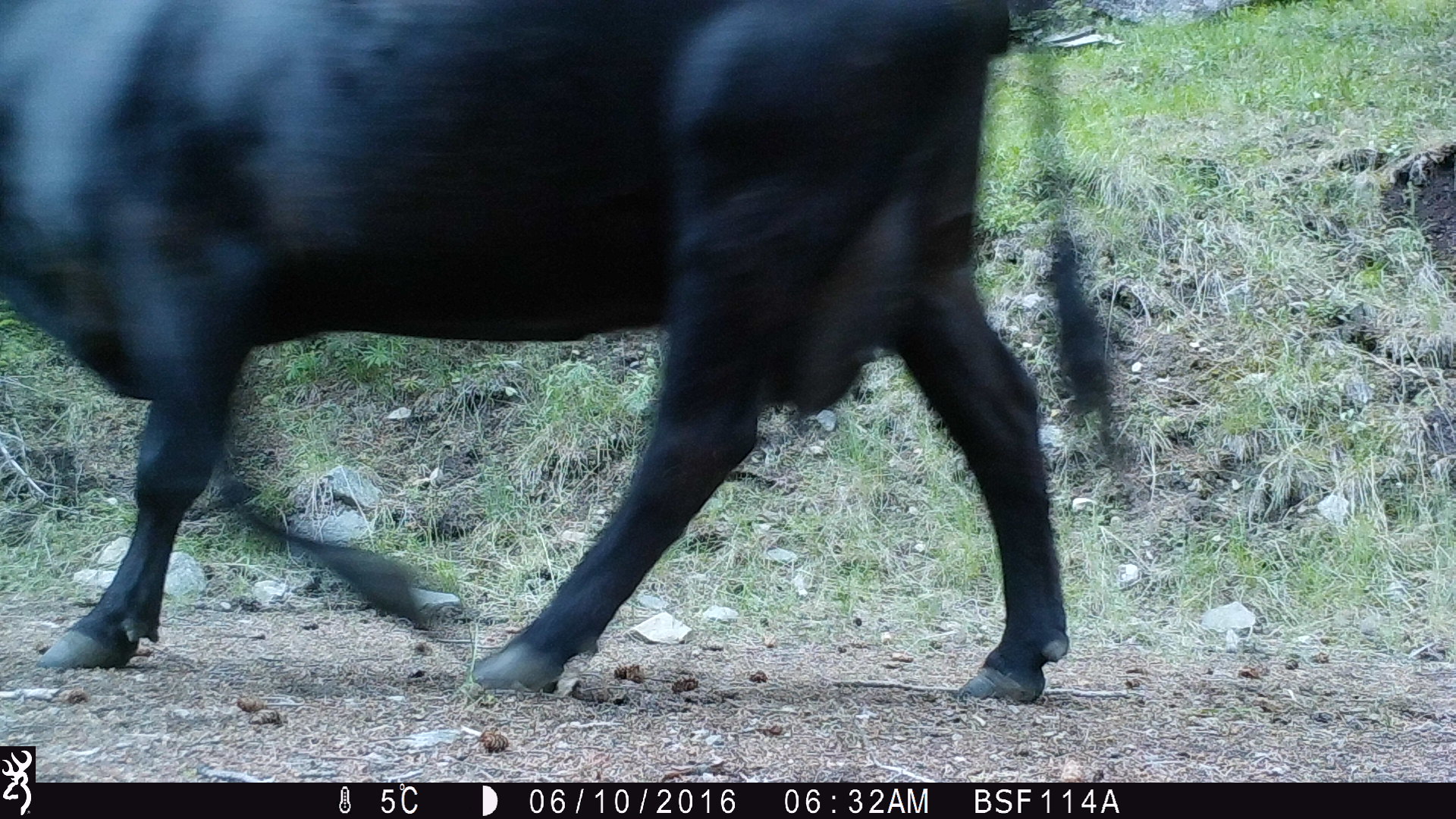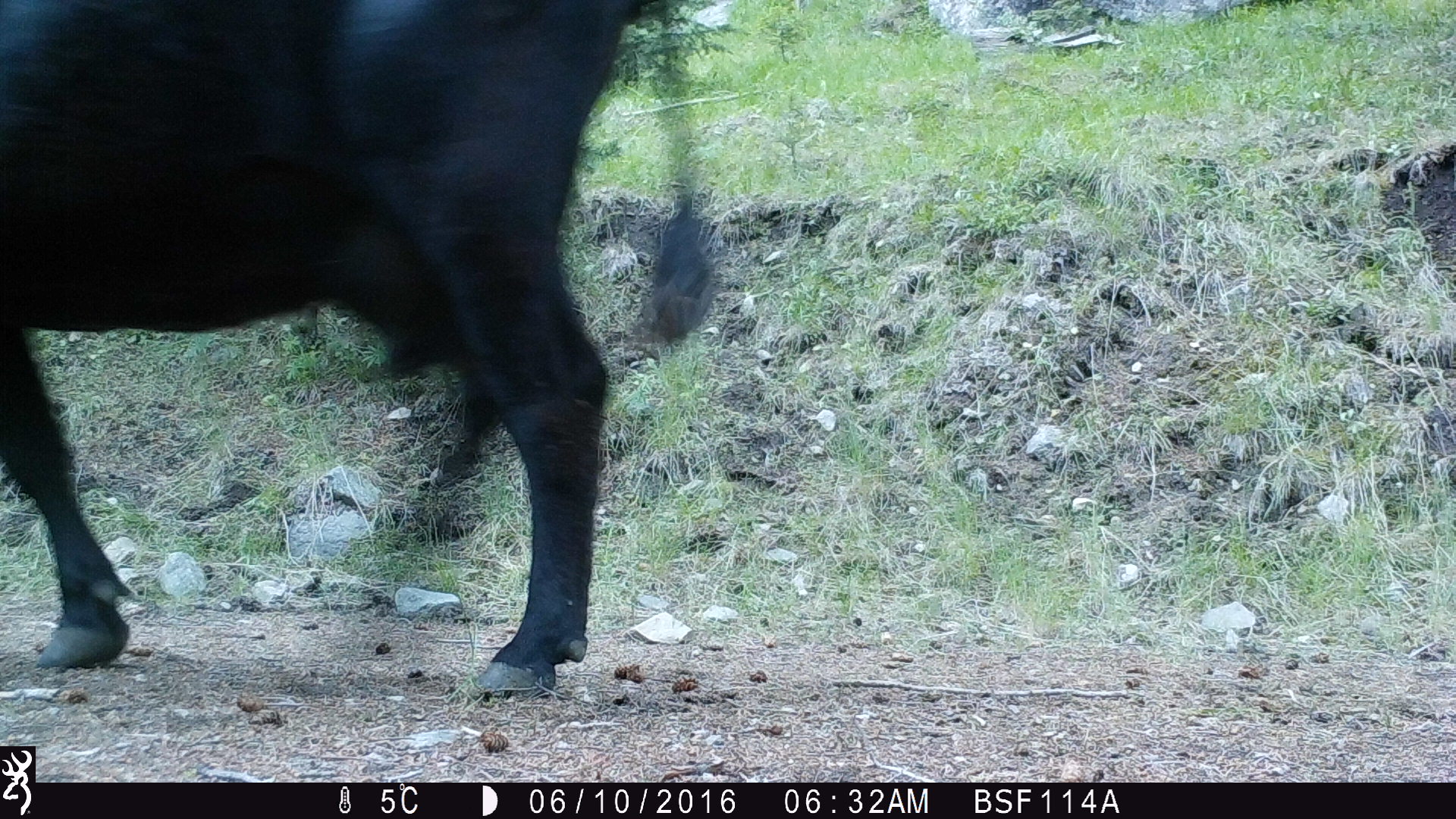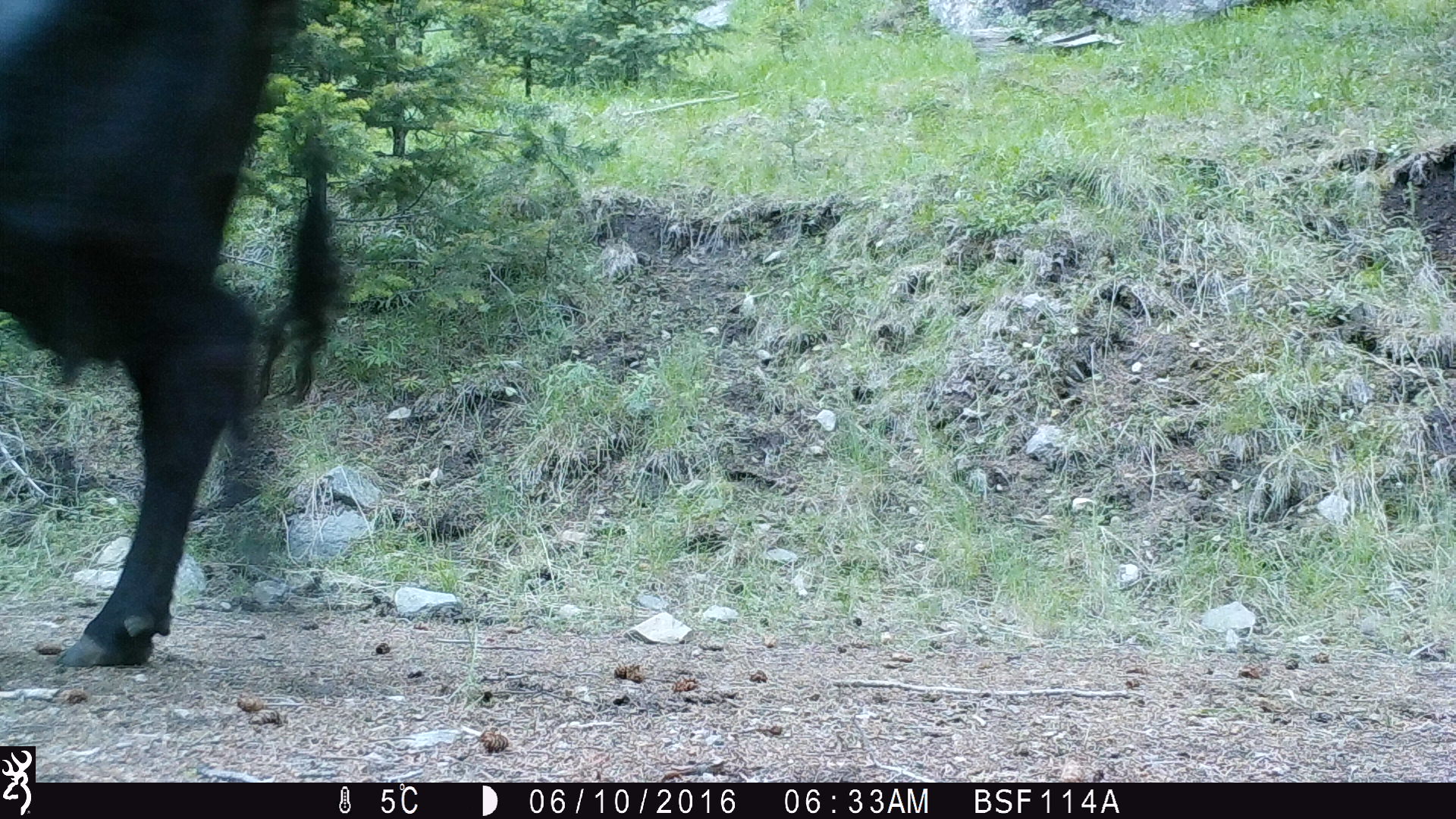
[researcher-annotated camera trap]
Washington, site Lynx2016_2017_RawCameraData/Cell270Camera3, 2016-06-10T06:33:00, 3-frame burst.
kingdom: Animalia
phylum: Chordata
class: Mammalia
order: Artiodactyla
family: Bovidae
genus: Bos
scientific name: Bos taurus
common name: domestic cattle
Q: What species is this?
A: Domestic cattle (Bos taurus).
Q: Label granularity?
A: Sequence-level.